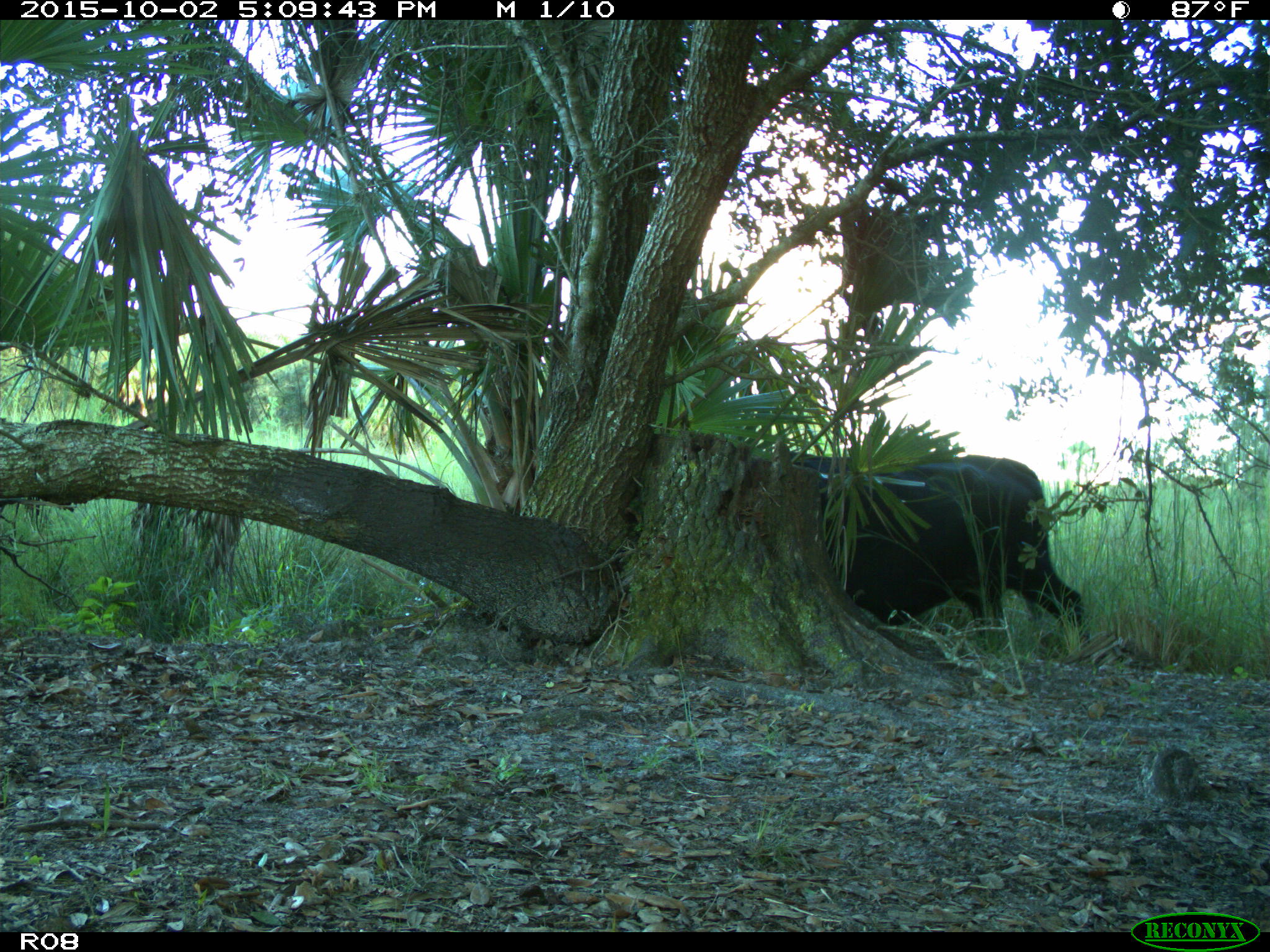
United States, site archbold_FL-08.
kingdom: Animalia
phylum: Chordata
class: Mammalia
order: Artiodactyla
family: Bovidae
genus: Bos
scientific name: Bos taurus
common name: domestic cow